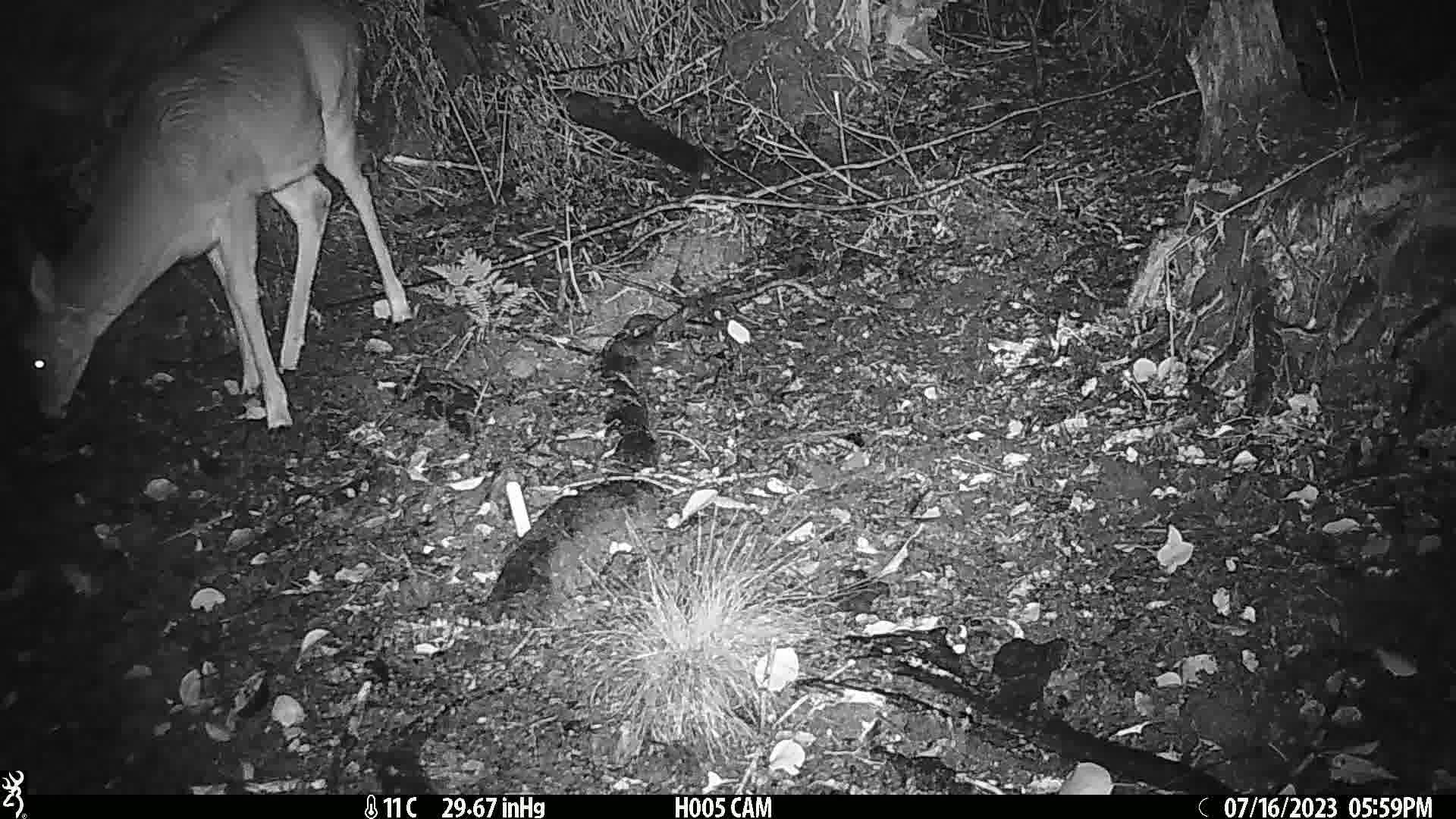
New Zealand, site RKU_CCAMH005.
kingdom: Animalia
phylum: Chordata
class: Mammalia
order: Artiodactyla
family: Cervidae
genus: Odocoileus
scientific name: Odocoileus virginianus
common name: white-tailed deer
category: white tailed deer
White tailed deer (white-tailed deer) (Odocoileus virginianus).